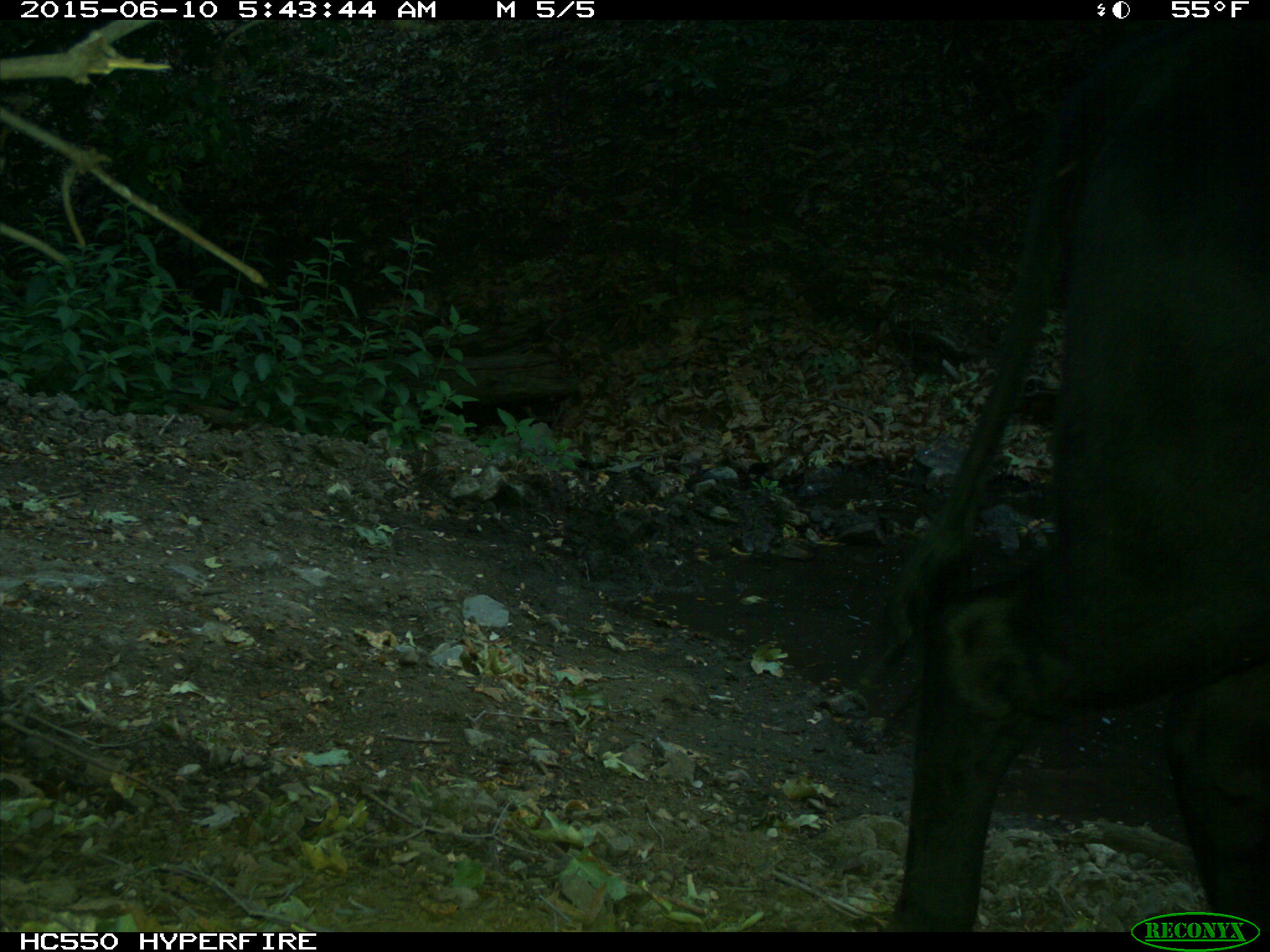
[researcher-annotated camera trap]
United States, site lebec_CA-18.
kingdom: Animalia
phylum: Chordata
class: Mammalia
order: Artiodactyla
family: Bovidae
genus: Bos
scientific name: Bos taurus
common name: domestic cow